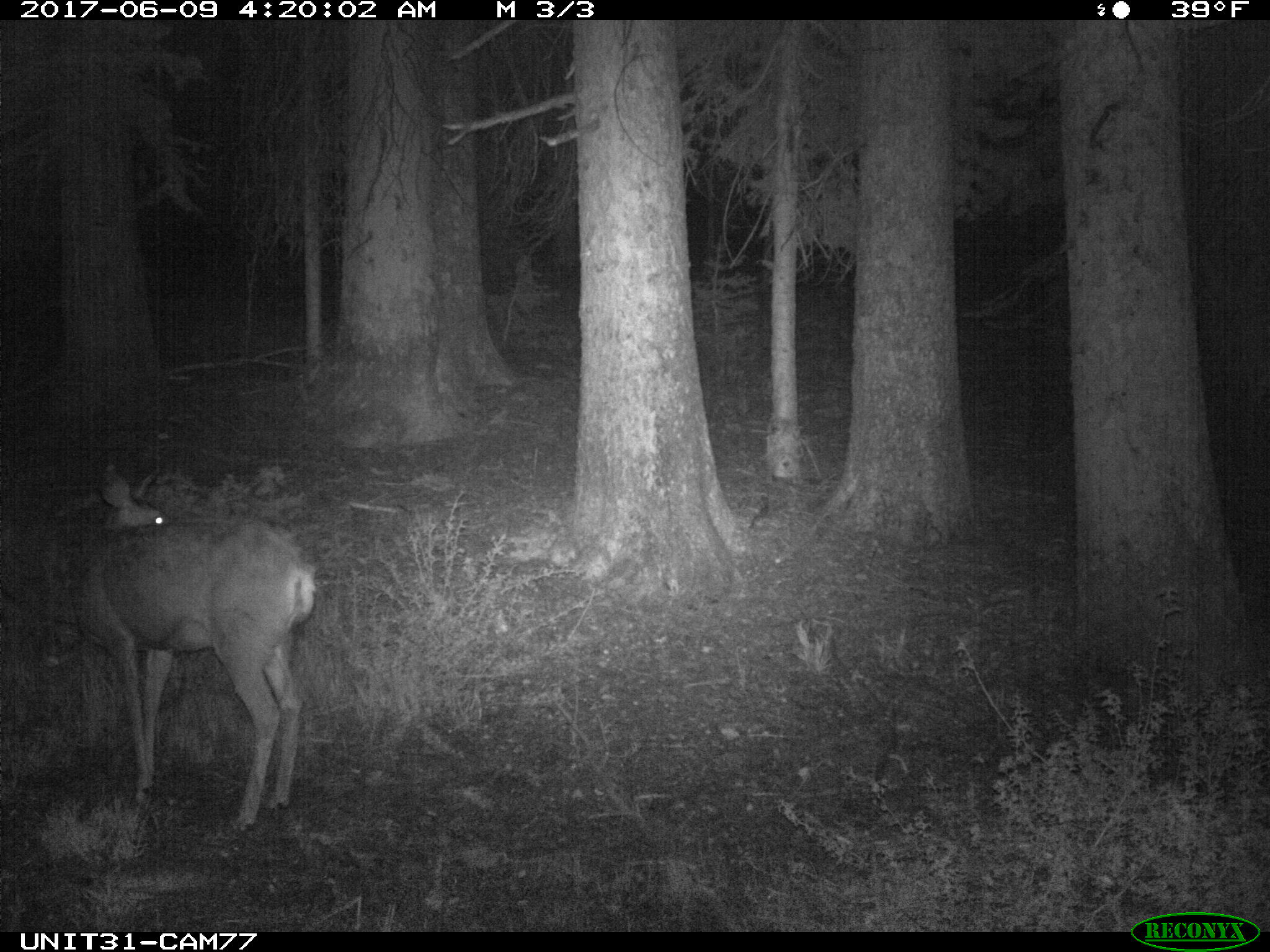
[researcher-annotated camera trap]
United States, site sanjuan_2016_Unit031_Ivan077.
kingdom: Animalia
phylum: Chordata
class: Mammalia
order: Artiodactyla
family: Cervidae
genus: Odocoileus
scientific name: Odocoileus hemionus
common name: mule deer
Odocoileus hemionus (mule deer).